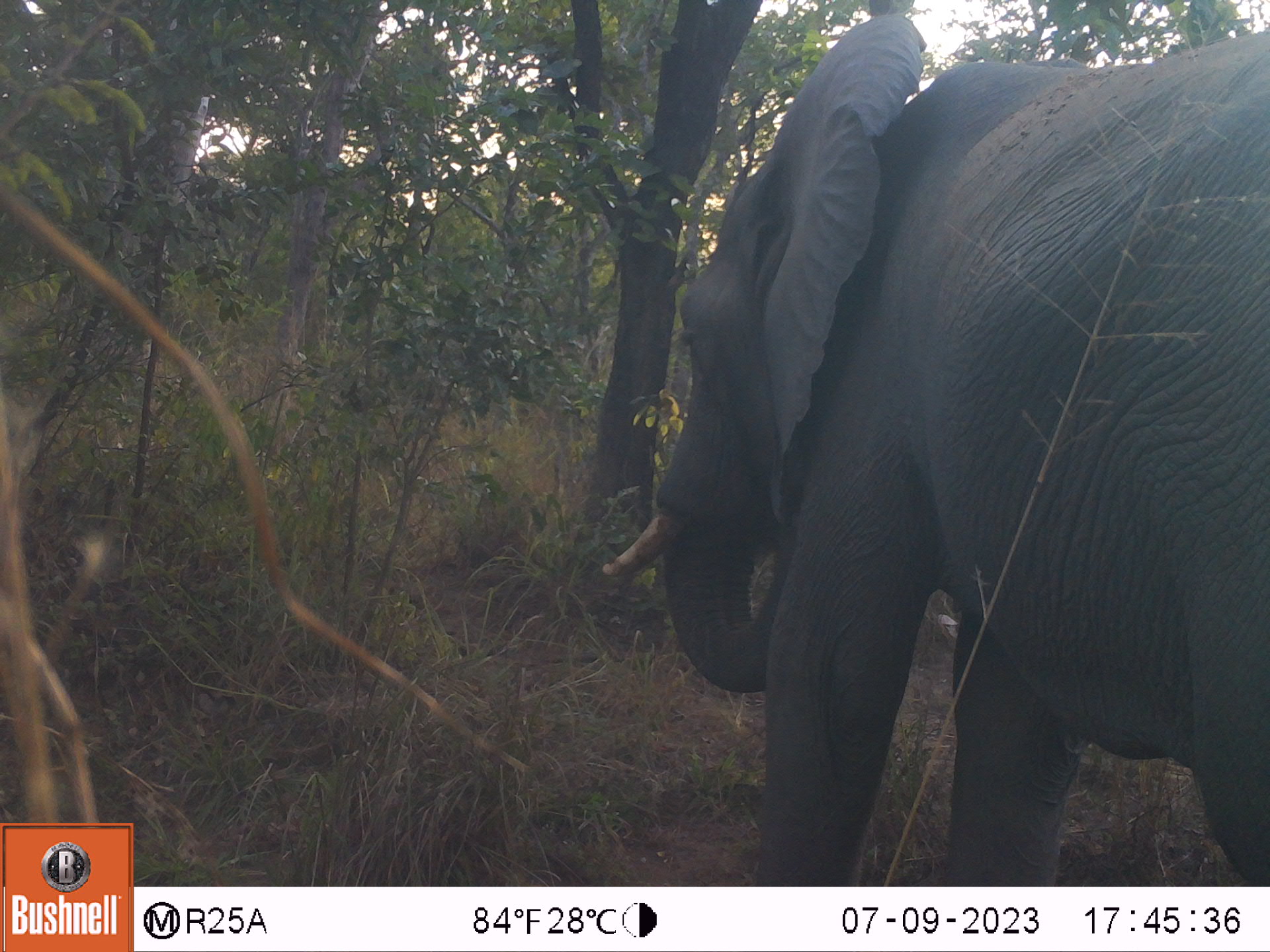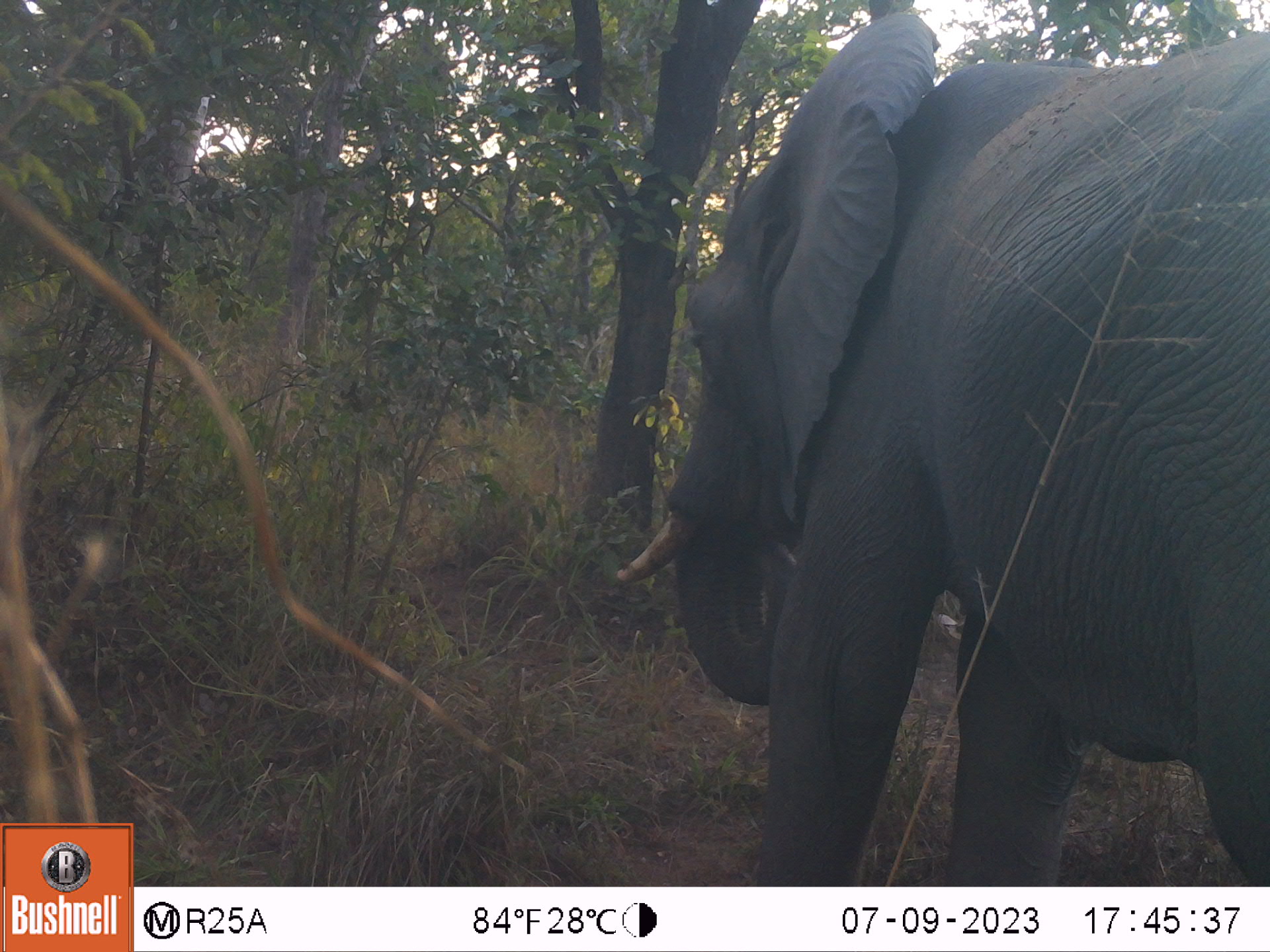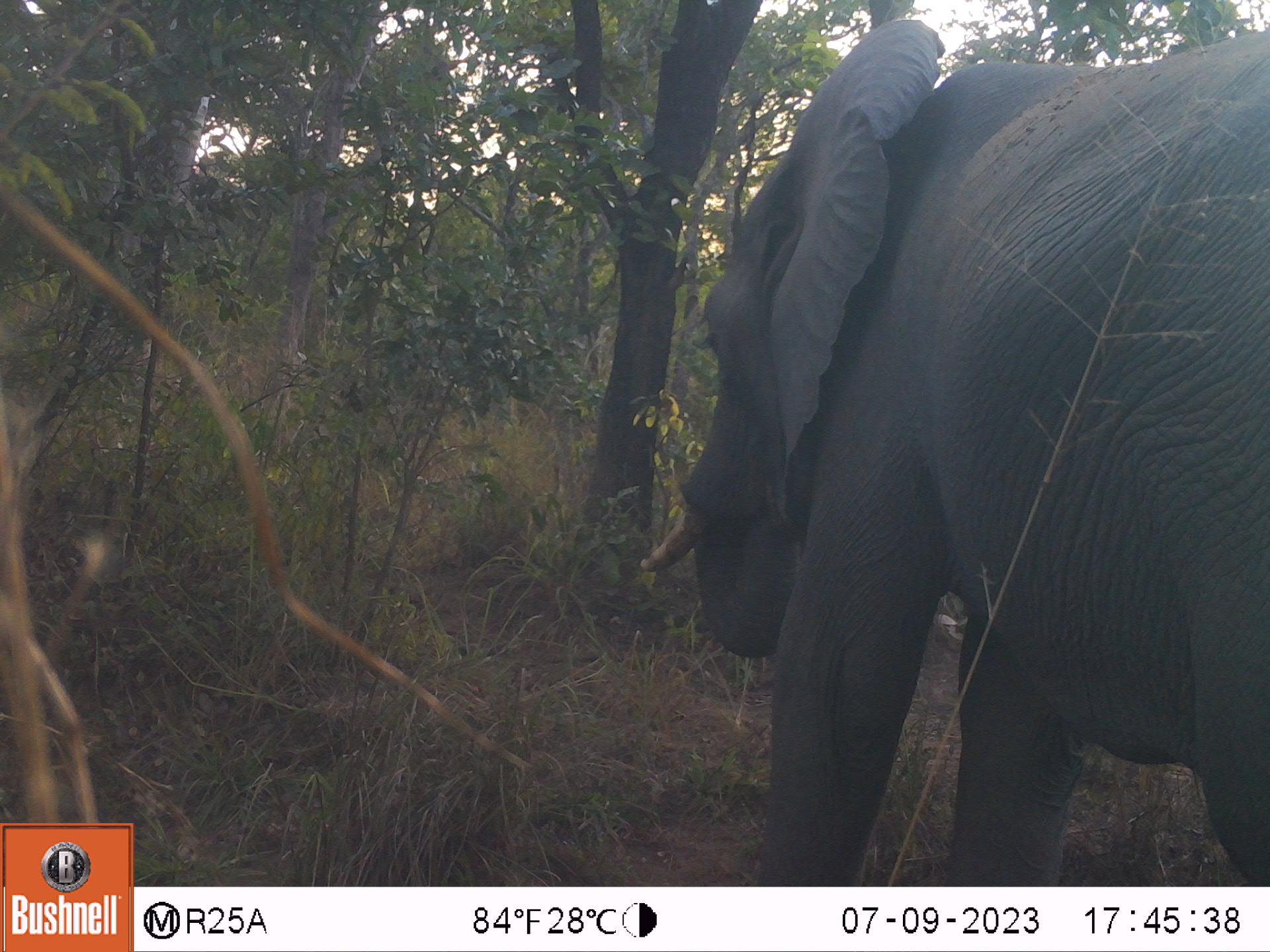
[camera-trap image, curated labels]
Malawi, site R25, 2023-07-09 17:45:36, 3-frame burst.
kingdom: Animalia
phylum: Chordata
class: Mammalia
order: Proboscidea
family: Elephantidae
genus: Loxodonta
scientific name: Loxodonta africana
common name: african savanna elephant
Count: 1.